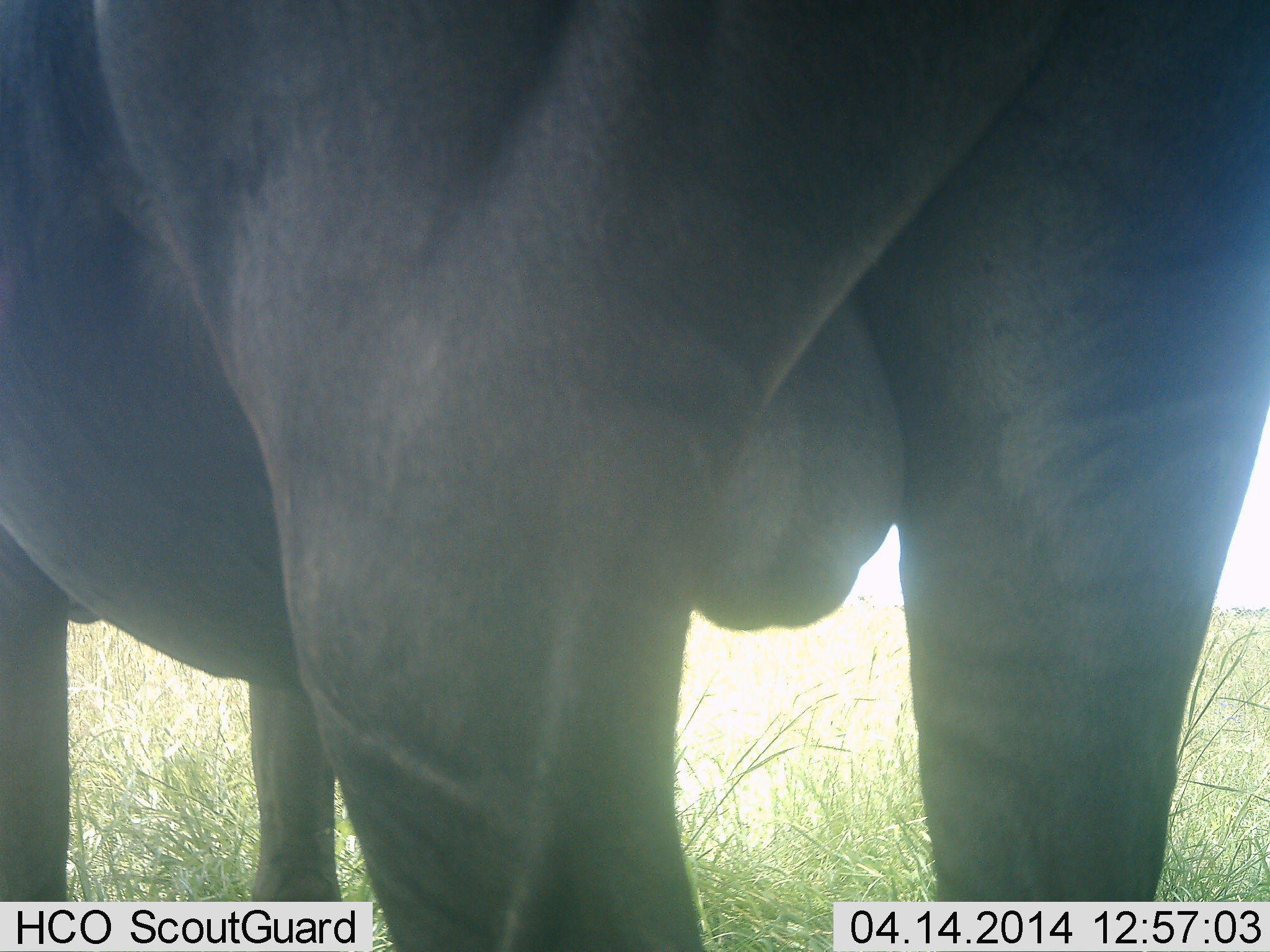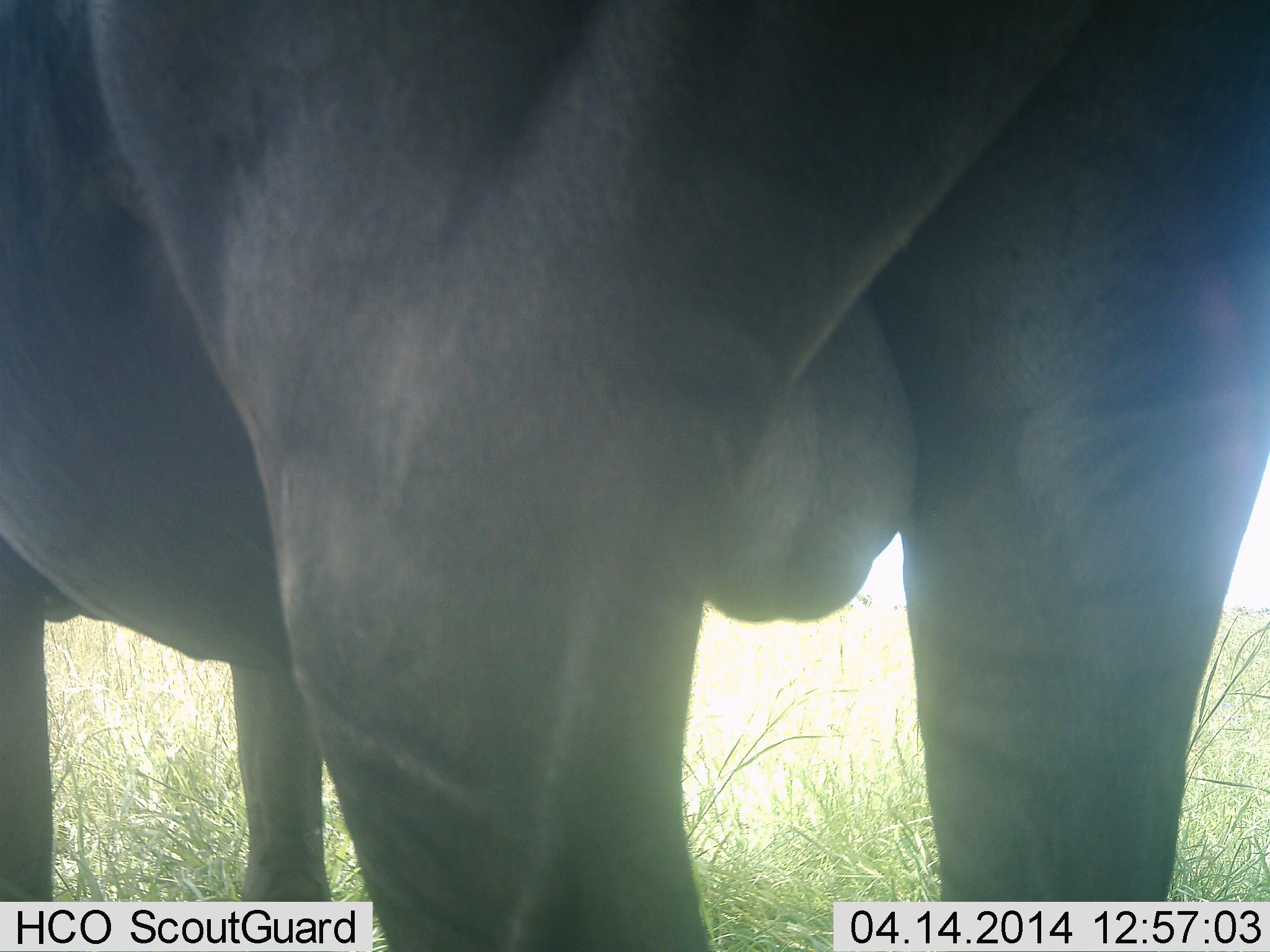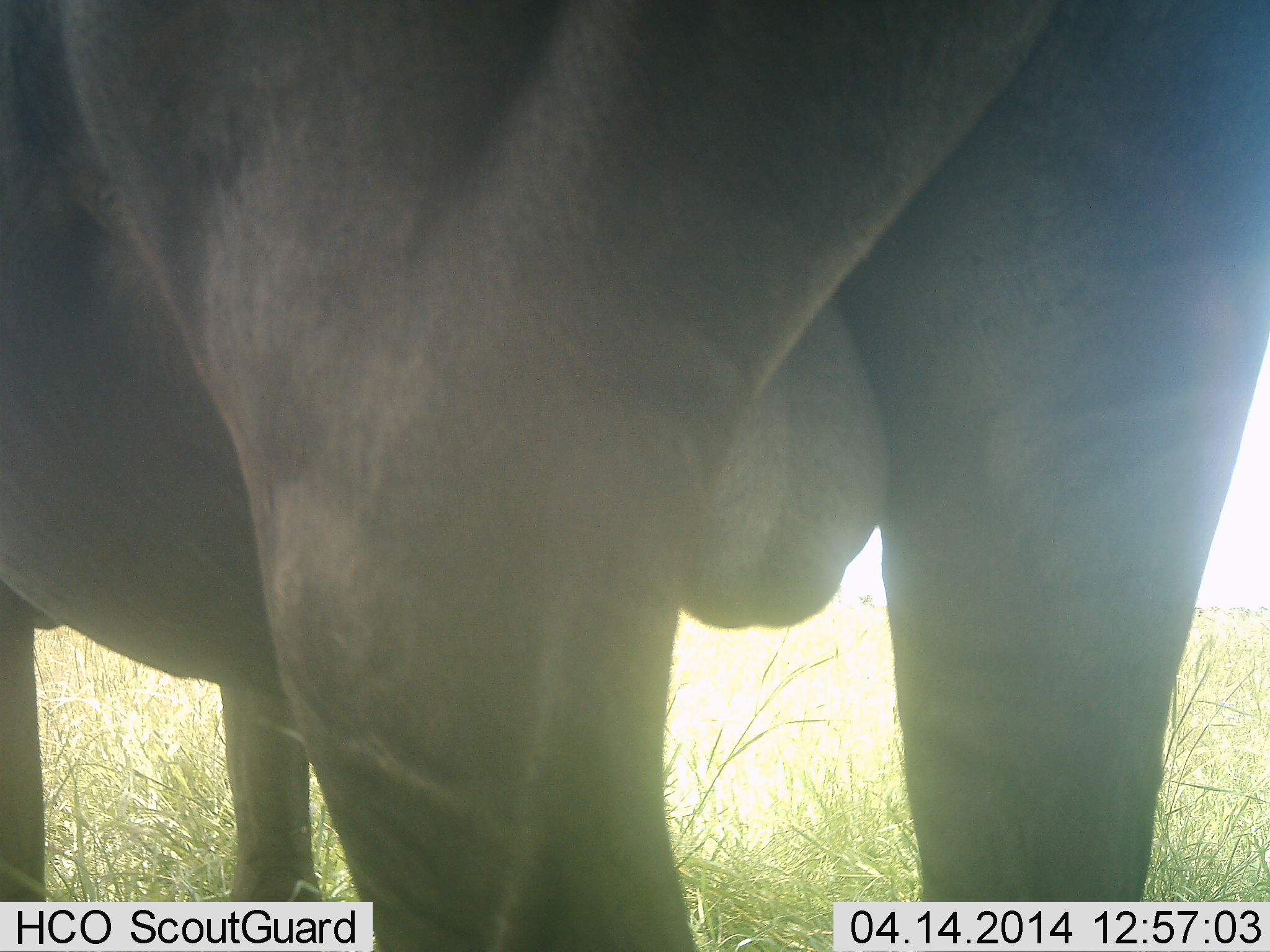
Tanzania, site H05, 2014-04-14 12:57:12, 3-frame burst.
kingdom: Animalia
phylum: Chordata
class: Mammalia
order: Artiodactyla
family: Bovidae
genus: Connochaetes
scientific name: Connochaetes taurinus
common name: blue wildebeest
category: wildebeest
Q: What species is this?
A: Wildebeest (blue wildebeest) (Connochaetes taurinus).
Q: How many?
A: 1.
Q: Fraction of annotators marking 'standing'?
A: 100%.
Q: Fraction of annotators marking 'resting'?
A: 0%.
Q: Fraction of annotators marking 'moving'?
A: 0%.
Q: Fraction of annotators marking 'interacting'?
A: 0%.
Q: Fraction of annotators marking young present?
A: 0%.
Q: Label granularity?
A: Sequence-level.